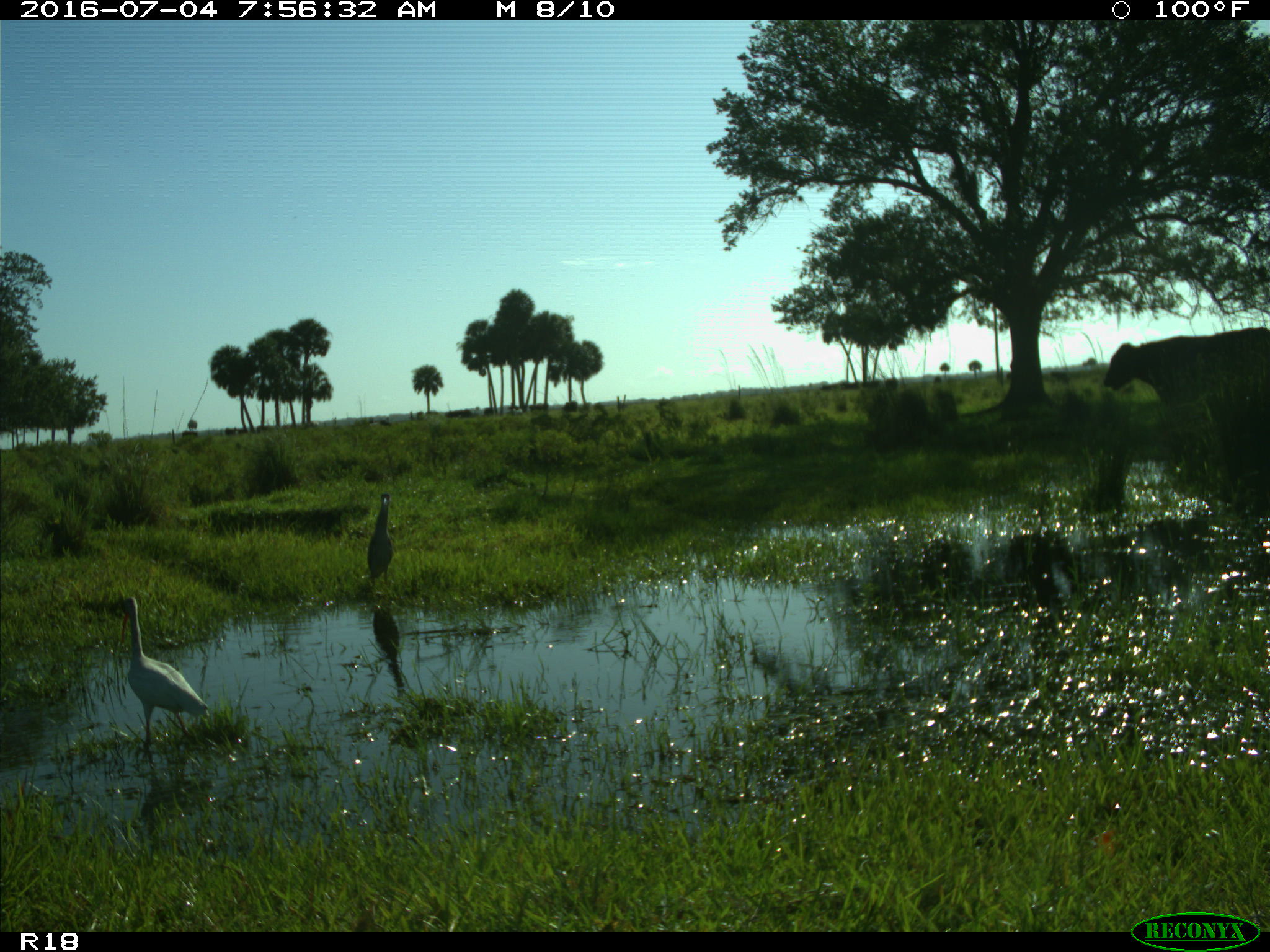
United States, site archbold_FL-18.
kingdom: Animalia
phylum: Chordata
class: Mammalia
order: Artiodactyla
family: Bovidae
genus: Bos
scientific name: Bos taurus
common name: domestic cow